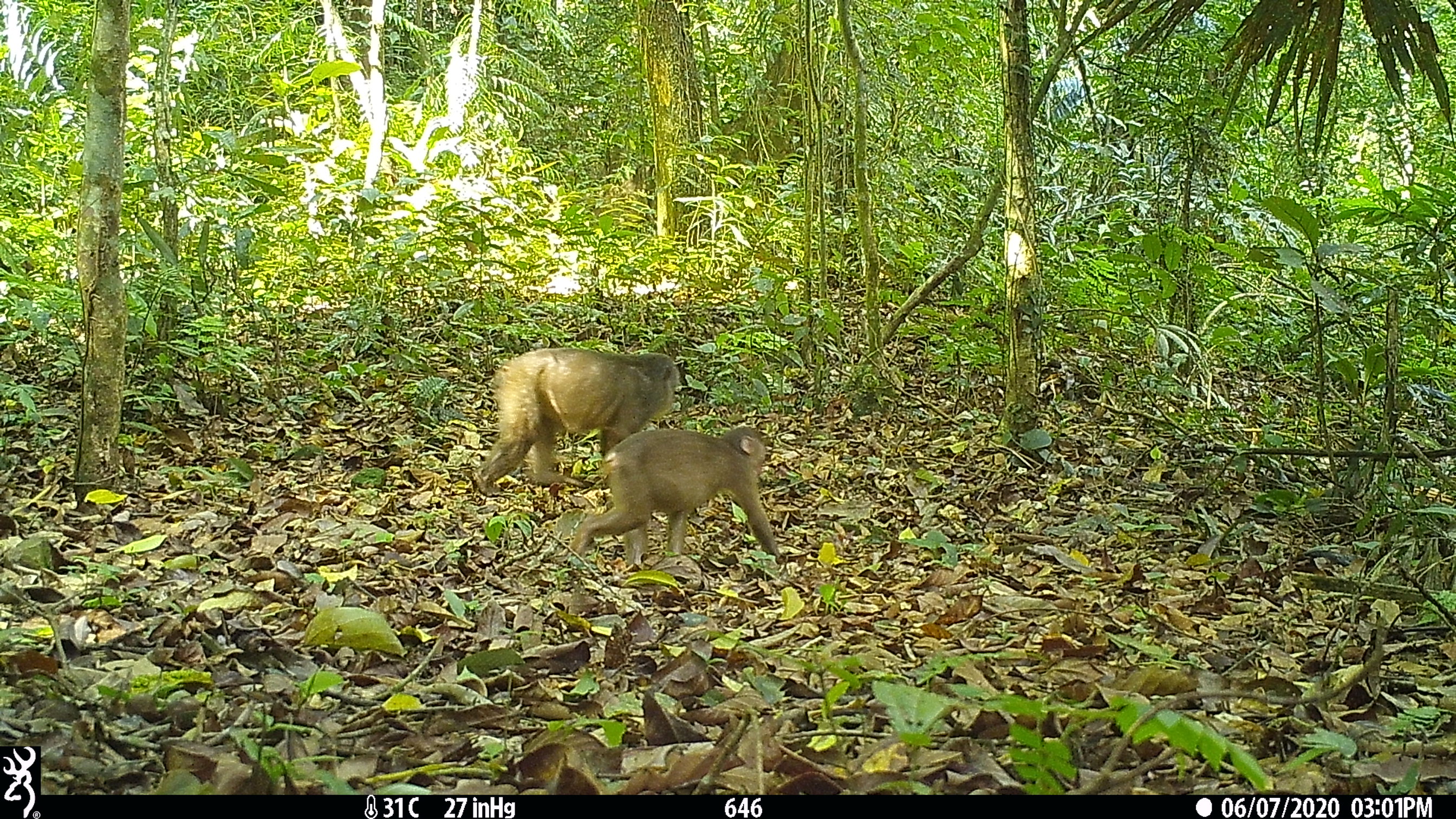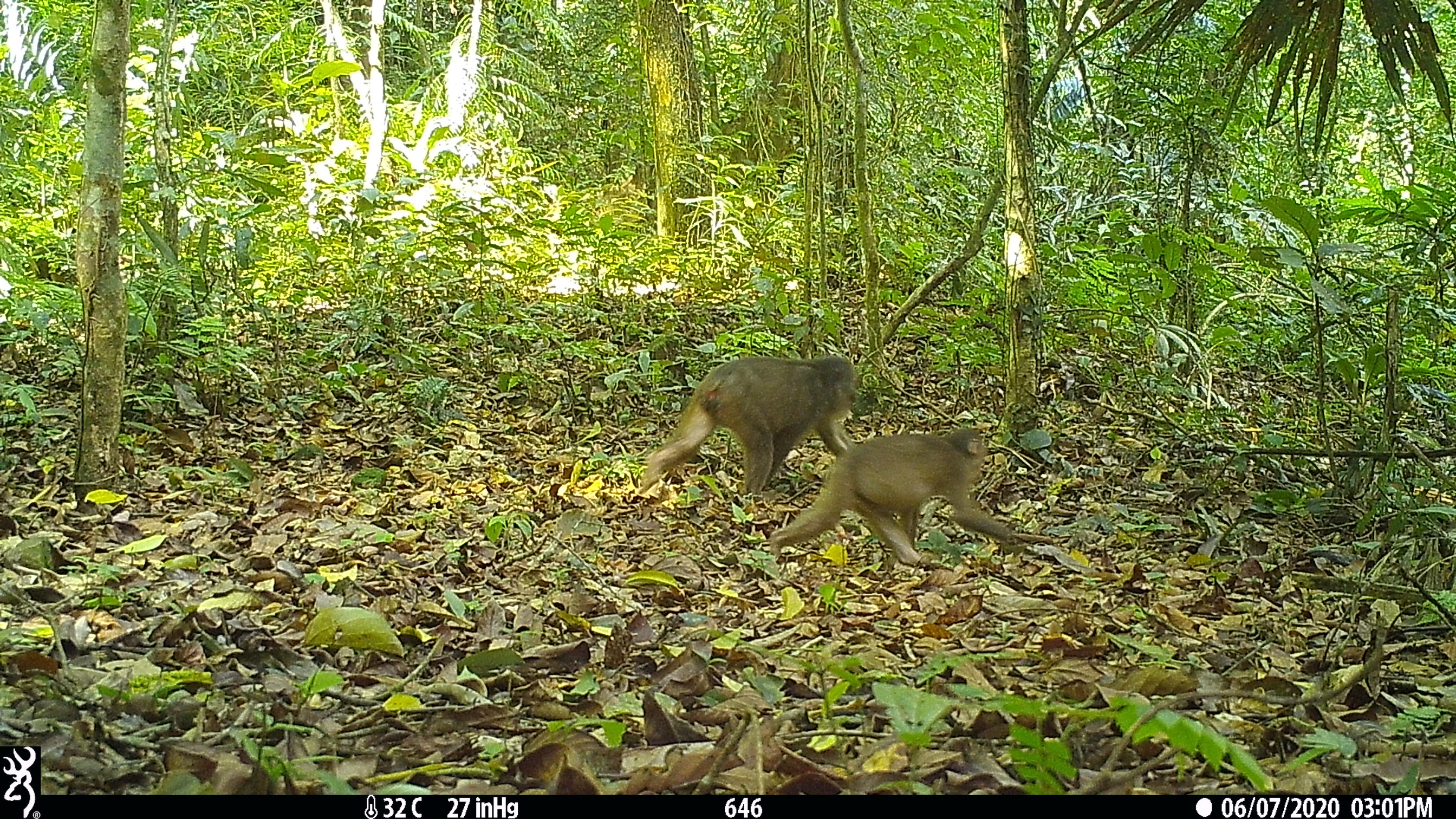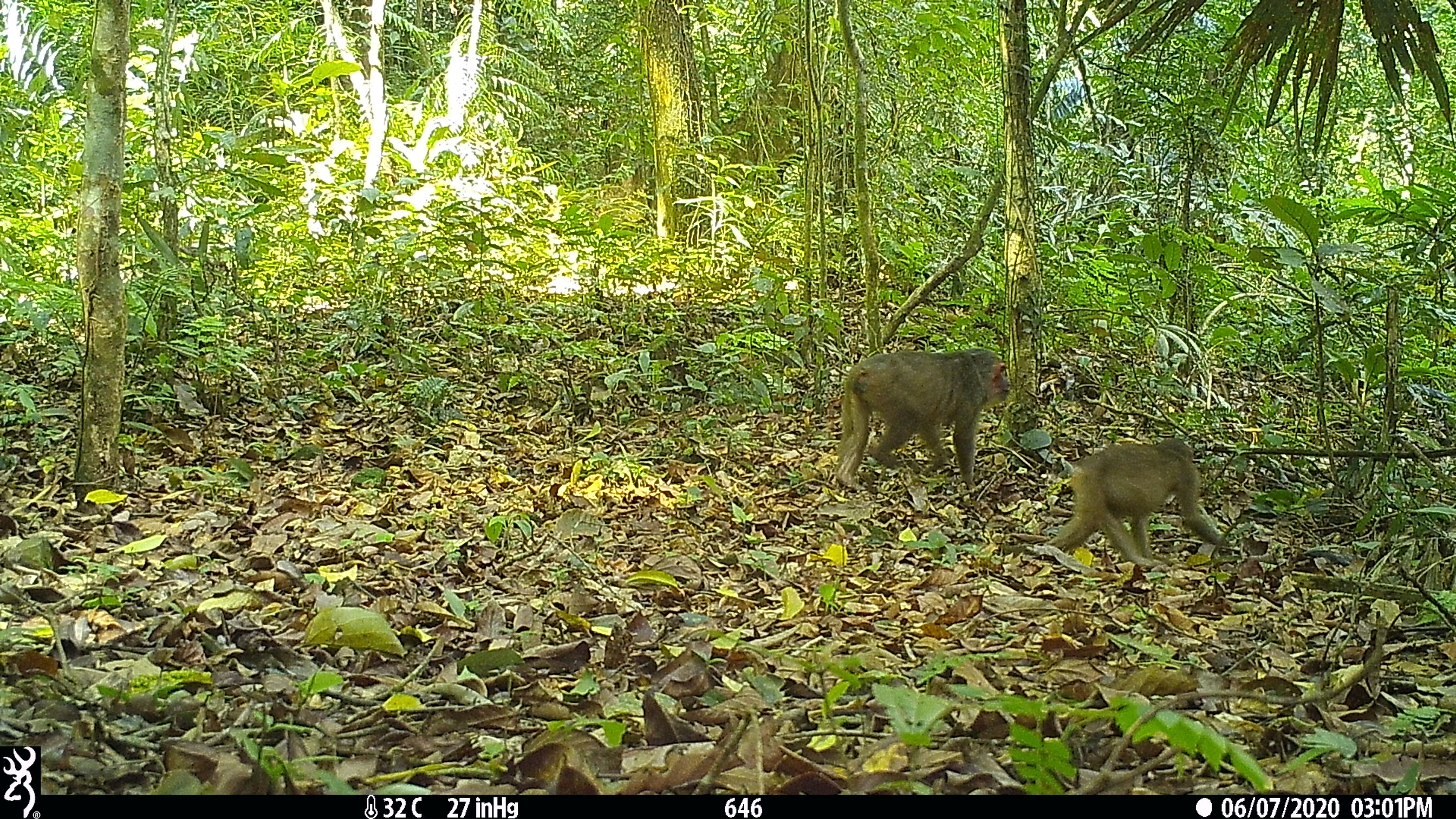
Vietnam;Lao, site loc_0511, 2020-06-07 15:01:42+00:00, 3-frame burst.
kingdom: Animalia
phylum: Chordata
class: Mammalia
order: Primates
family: Cercopithecidae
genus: Macaca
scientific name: Macaca arctoides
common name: stump-tailed macaque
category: stump tailed macaque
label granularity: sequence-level